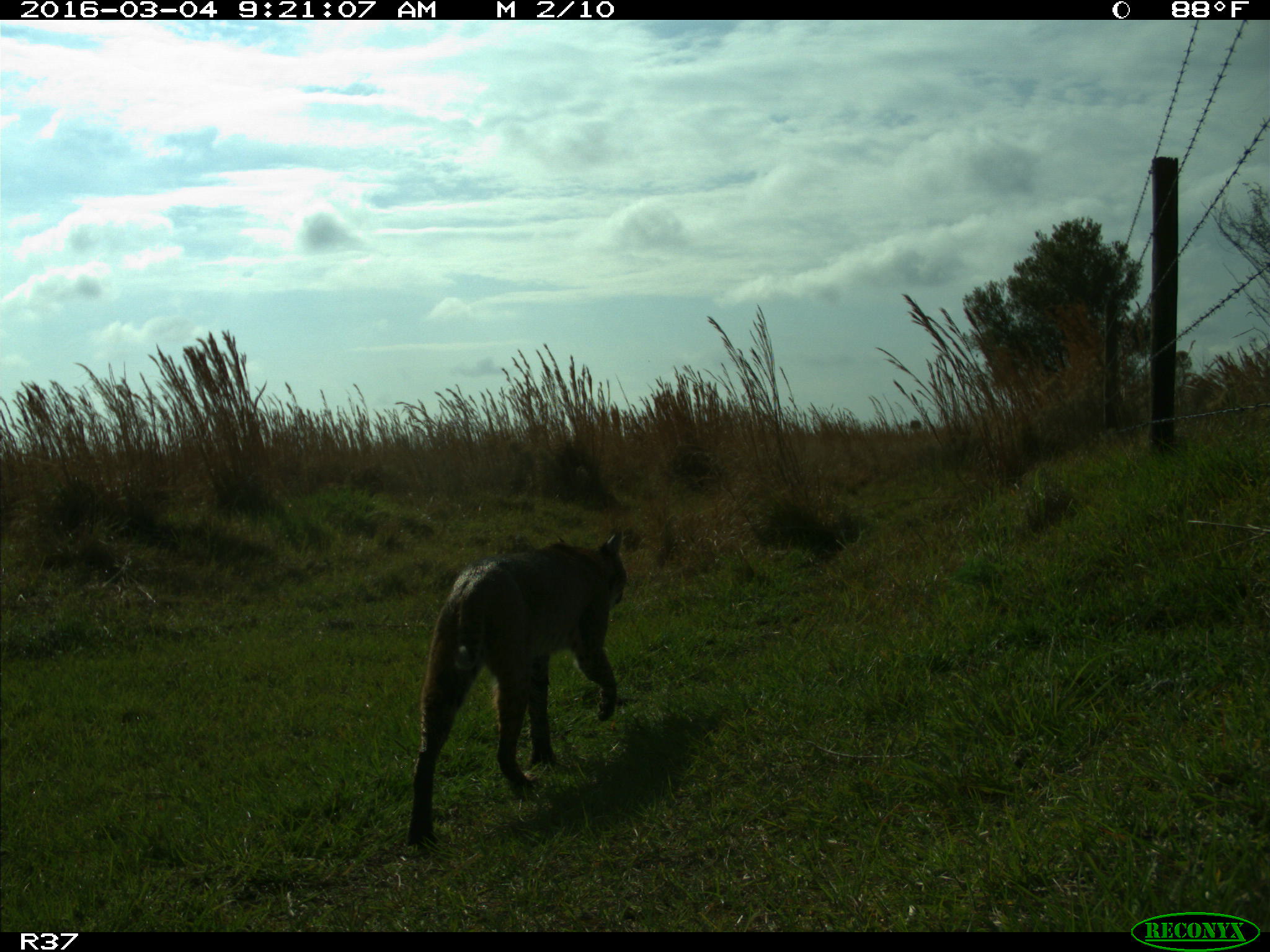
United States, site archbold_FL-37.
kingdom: Animalia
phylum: Chordata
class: Mammalia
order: Carnivora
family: Felidae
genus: Lynx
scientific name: Lynx rufus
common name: bobcat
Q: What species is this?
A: Lynx rufus (bobcat).